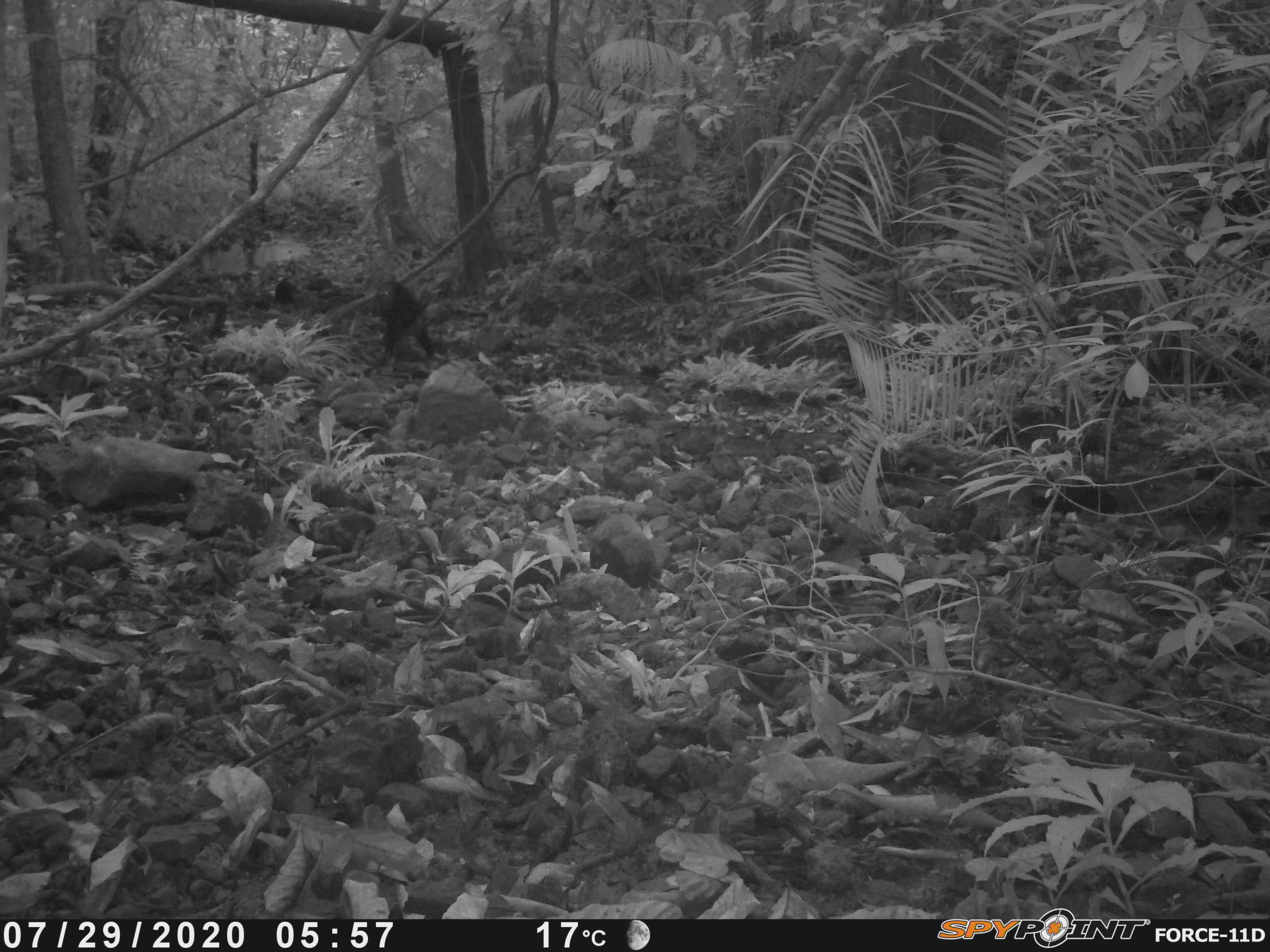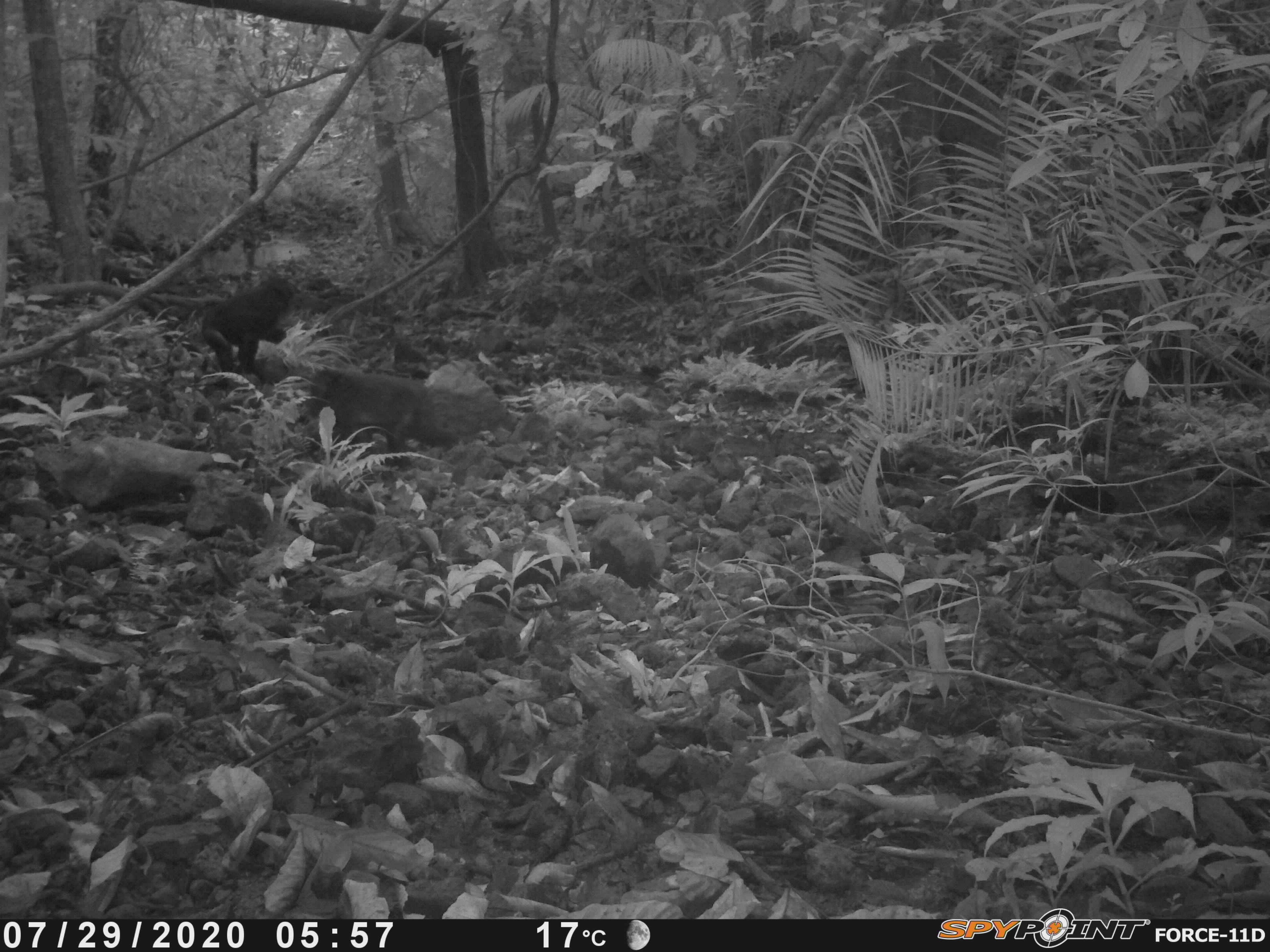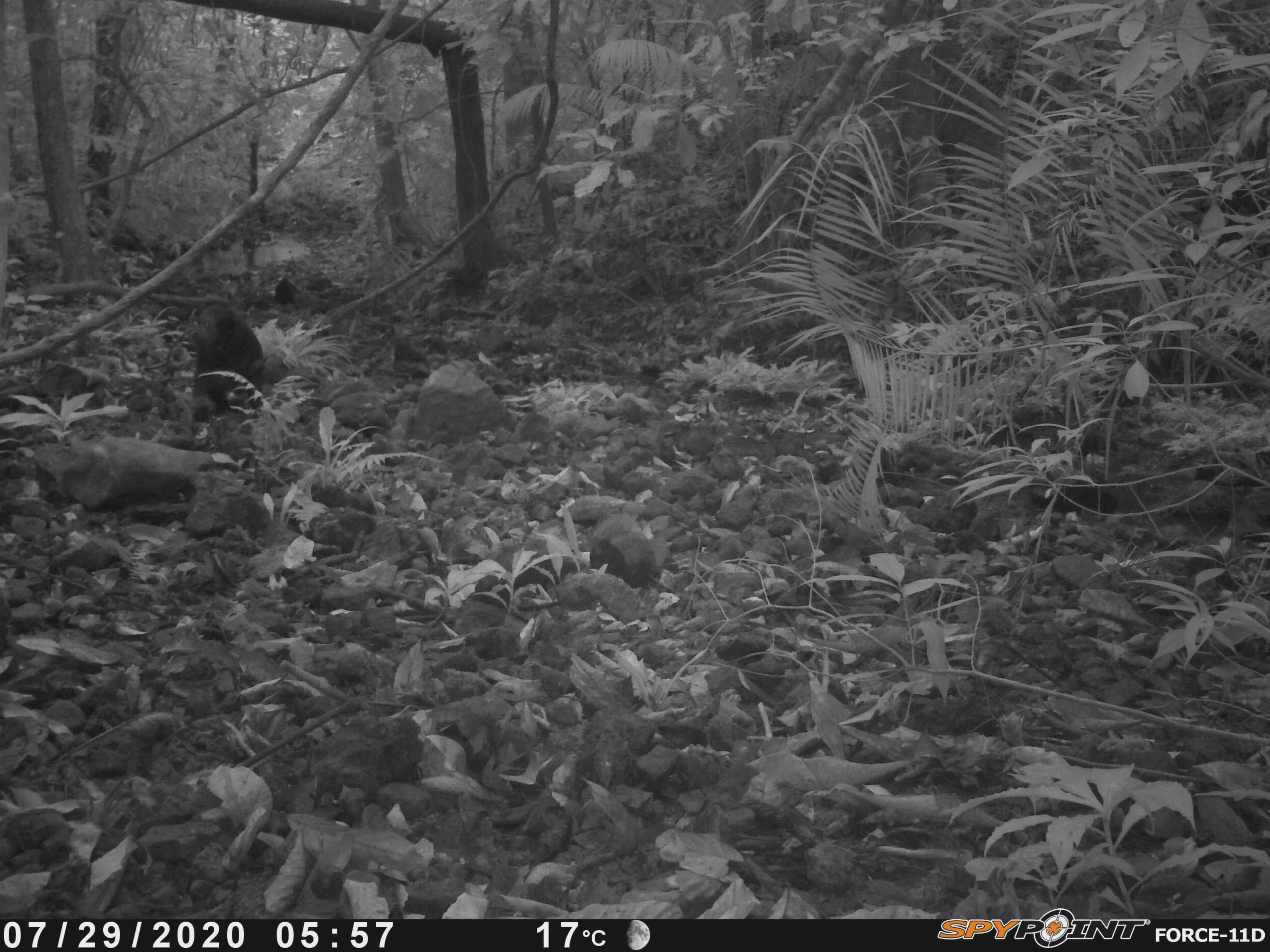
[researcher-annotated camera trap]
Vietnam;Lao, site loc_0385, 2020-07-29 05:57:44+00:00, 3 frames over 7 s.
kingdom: Animalia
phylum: Chordata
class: Mammalia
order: Primates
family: Cercopithecidae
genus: Macaca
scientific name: Macaca arctoides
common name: stump-tailed macaque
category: stump tailed macaque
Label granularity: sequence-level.